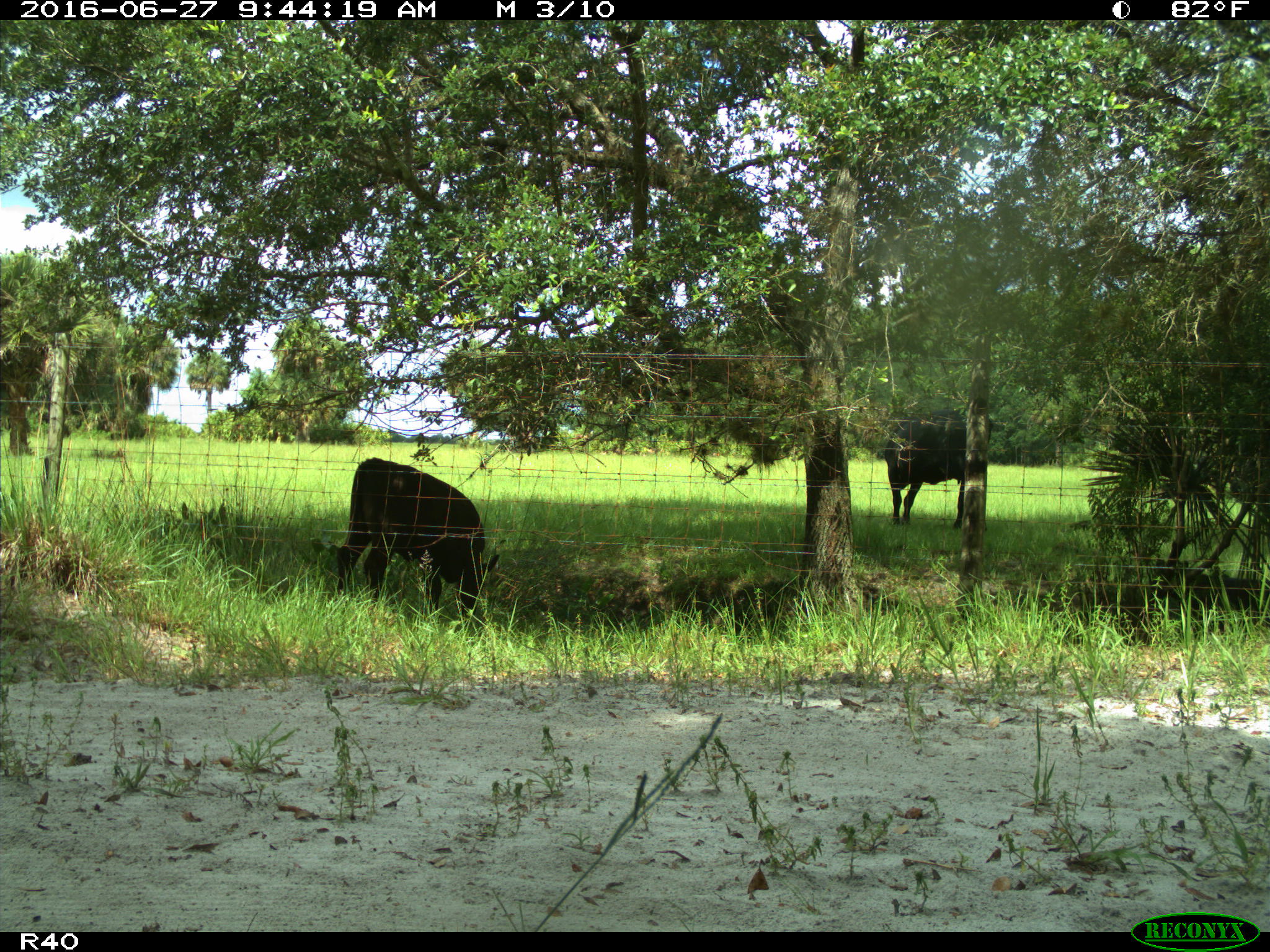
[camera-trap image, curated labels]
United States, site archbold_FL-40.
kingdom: Animalia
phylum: Chordata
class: Mammalia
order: Artiodactyla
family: Bovidae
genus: Bos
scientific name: Bos taurus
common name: domestic cow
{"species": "Bos taurus (domestic cow)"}